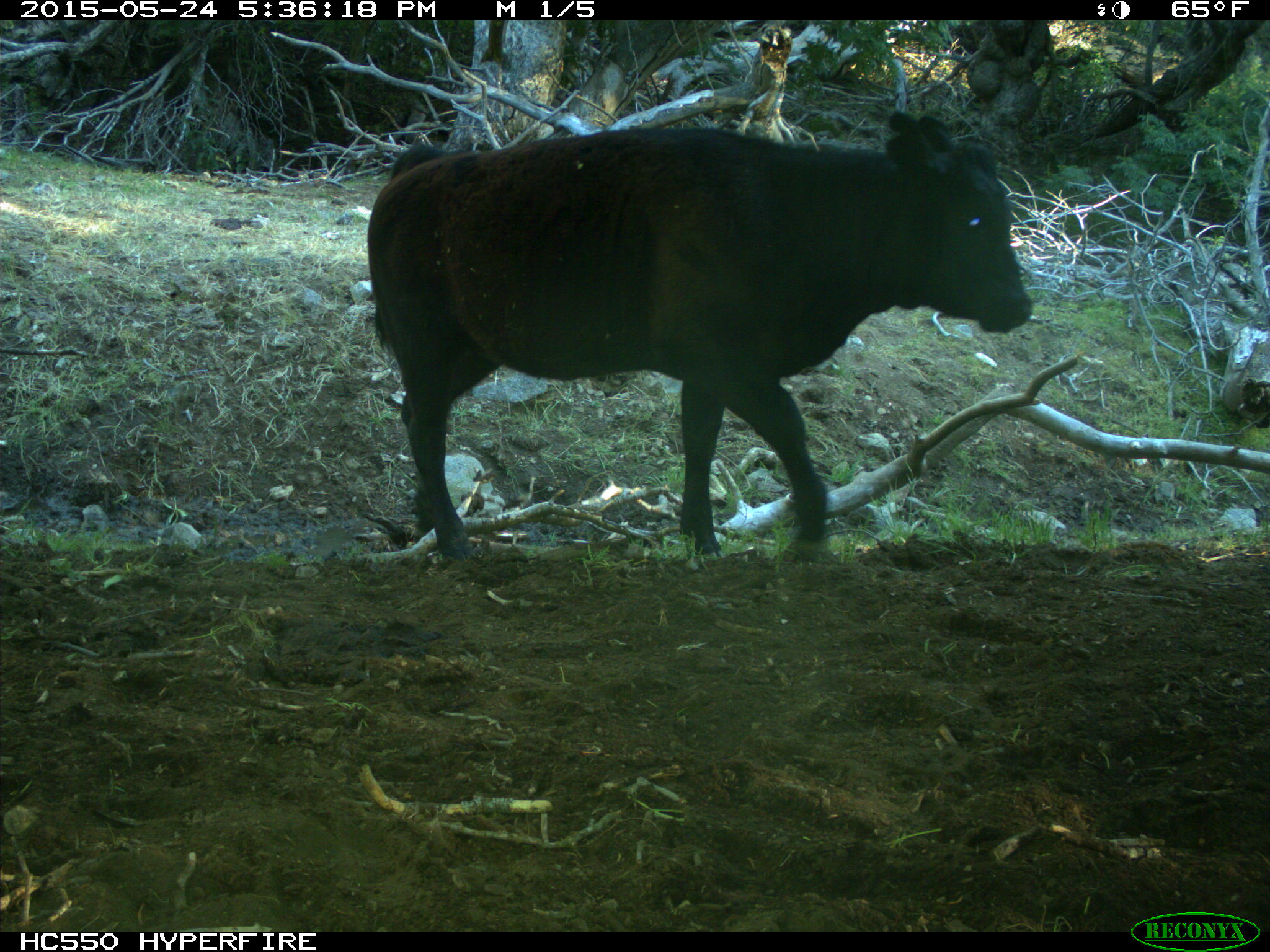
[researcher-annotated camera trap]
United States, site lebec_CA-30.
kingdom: Animalia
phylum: Chordata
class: Mammalia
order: Artiodactyla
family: Bovidae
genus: Bos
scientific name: Bos taurus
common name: domestic cow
Bos taurus (domestic cow).